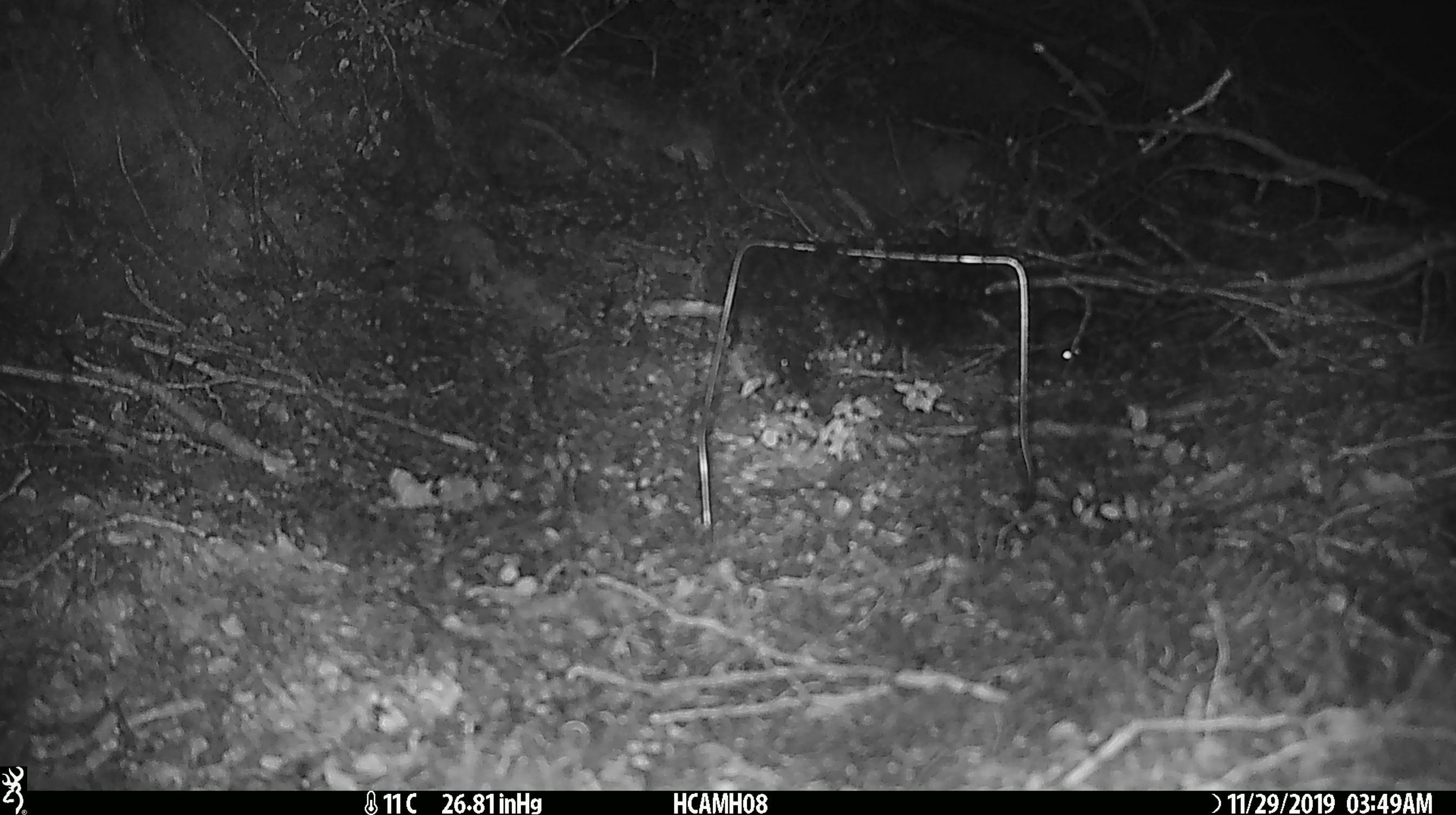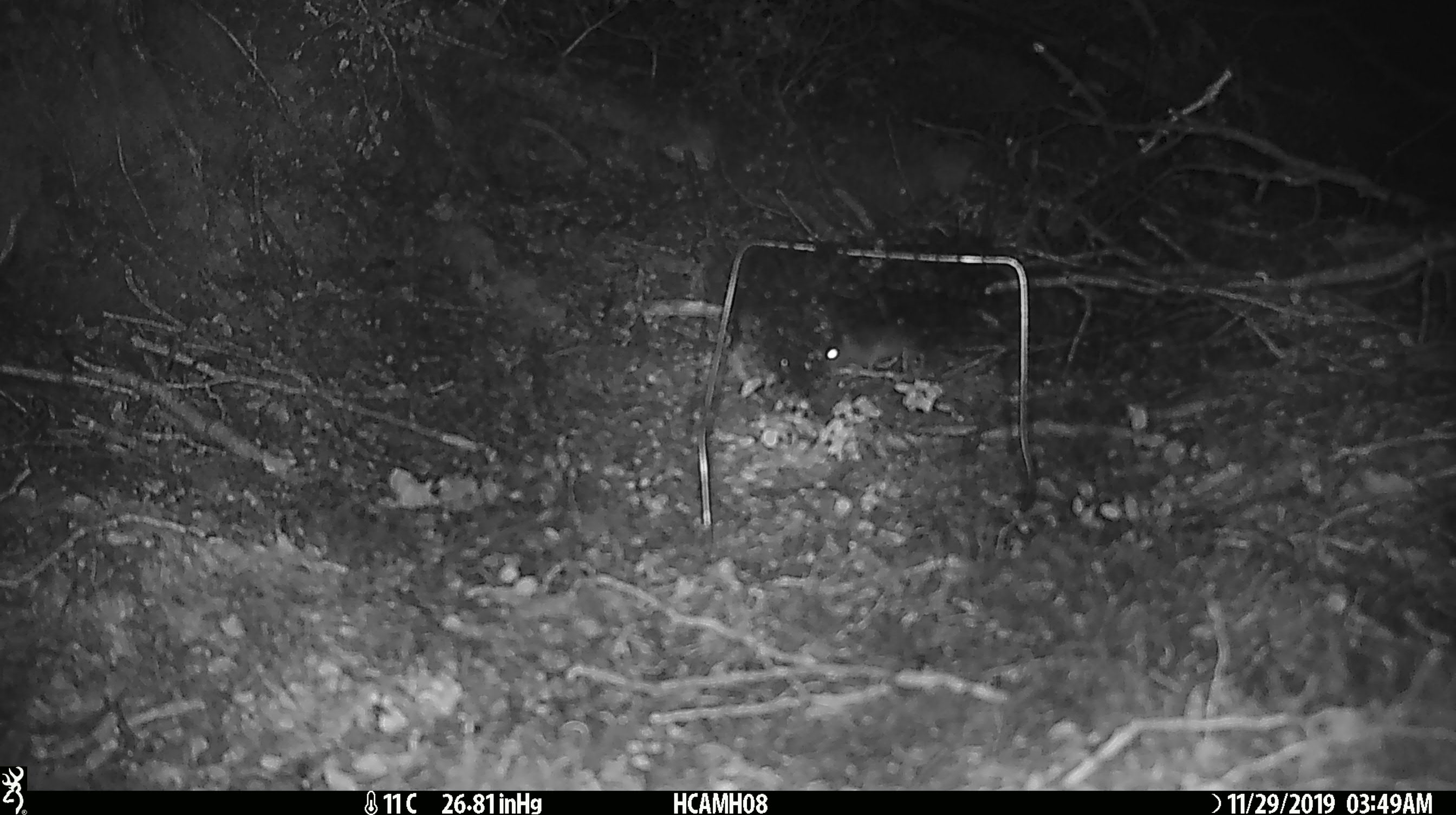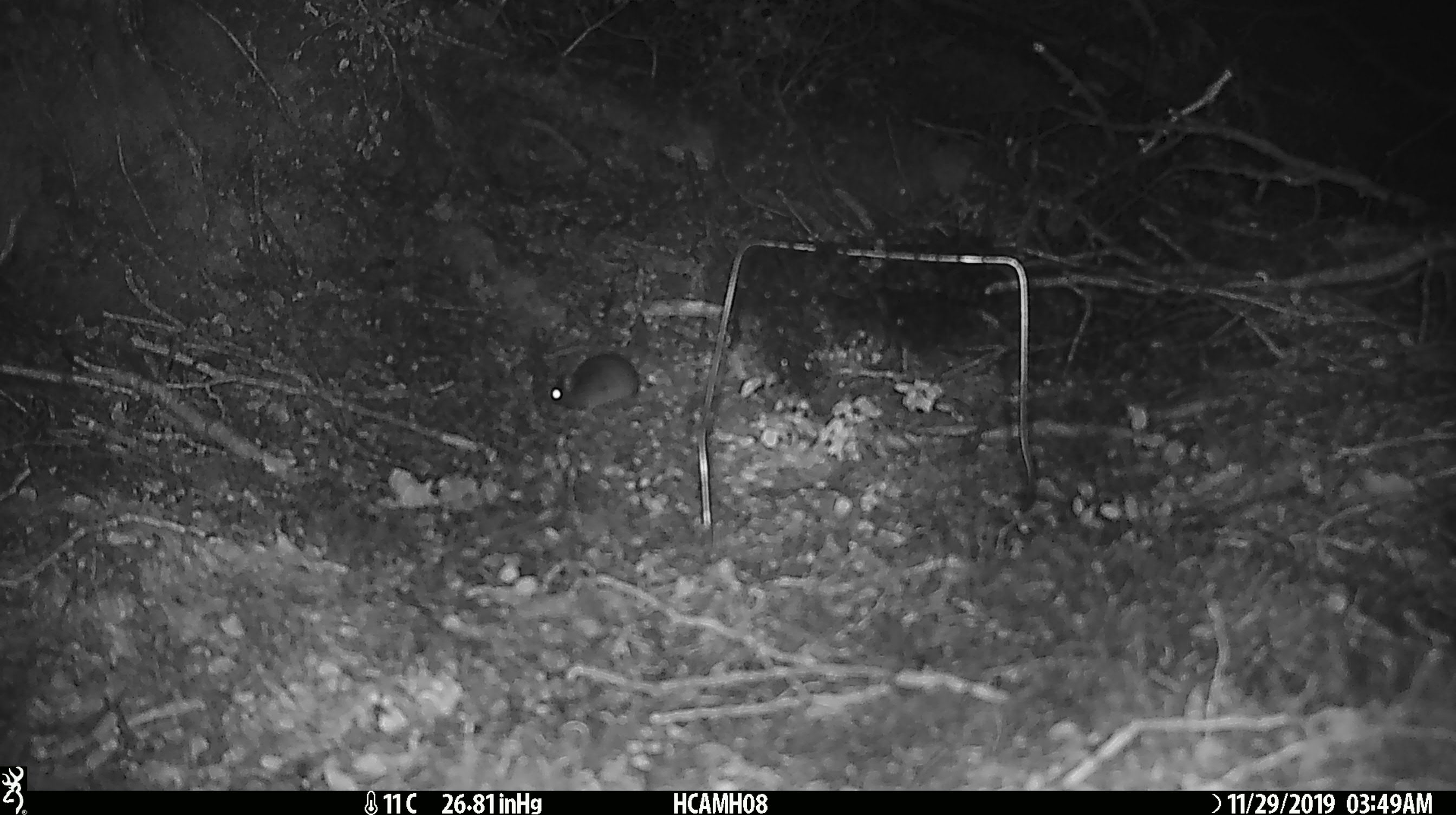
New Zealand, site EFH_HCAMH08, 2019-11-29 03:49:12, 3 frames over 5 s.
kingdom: Animalia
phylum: Chordata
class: Mammalia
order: Rodentia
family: Muridae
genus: Mus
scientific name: Mus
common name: mouse